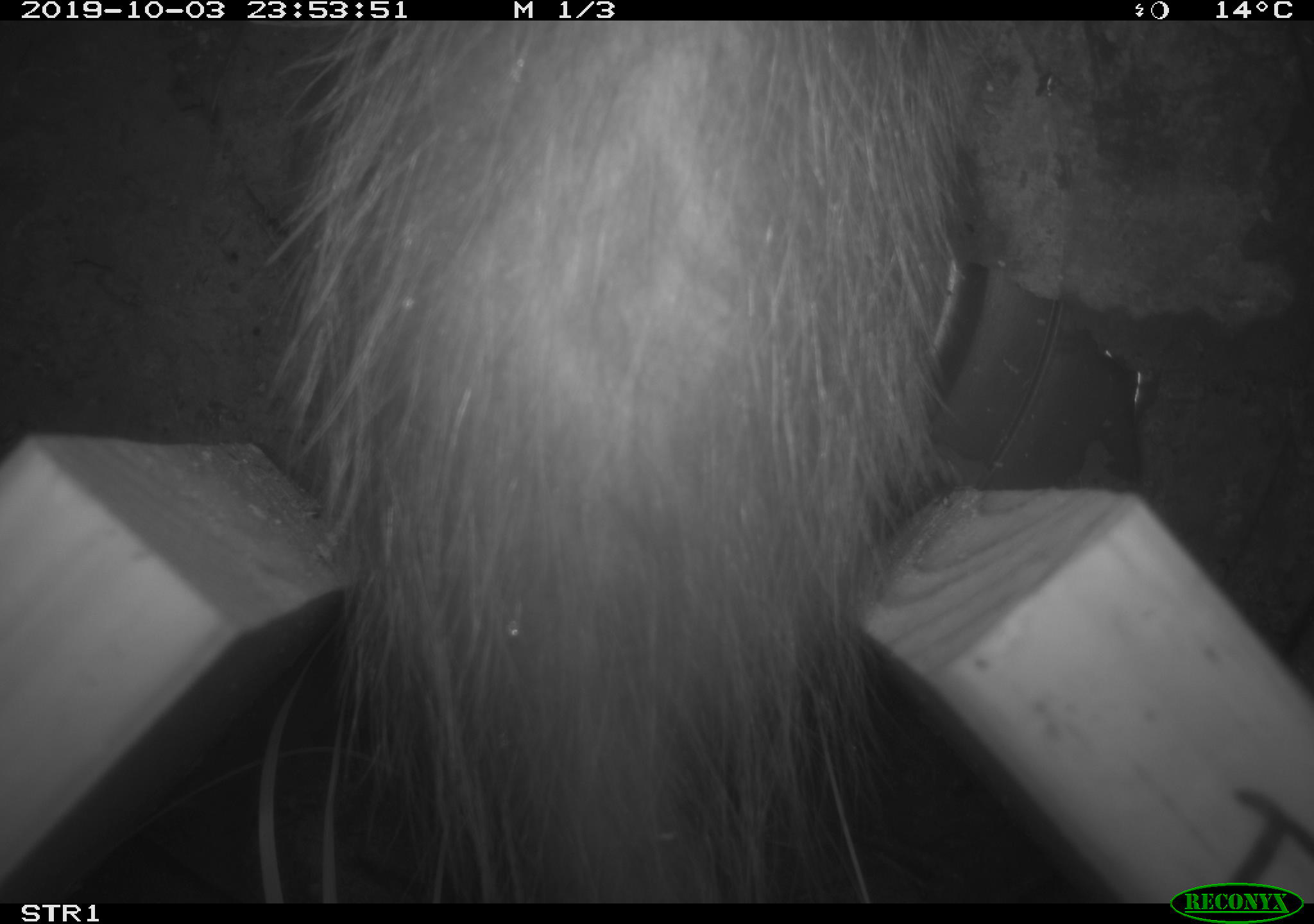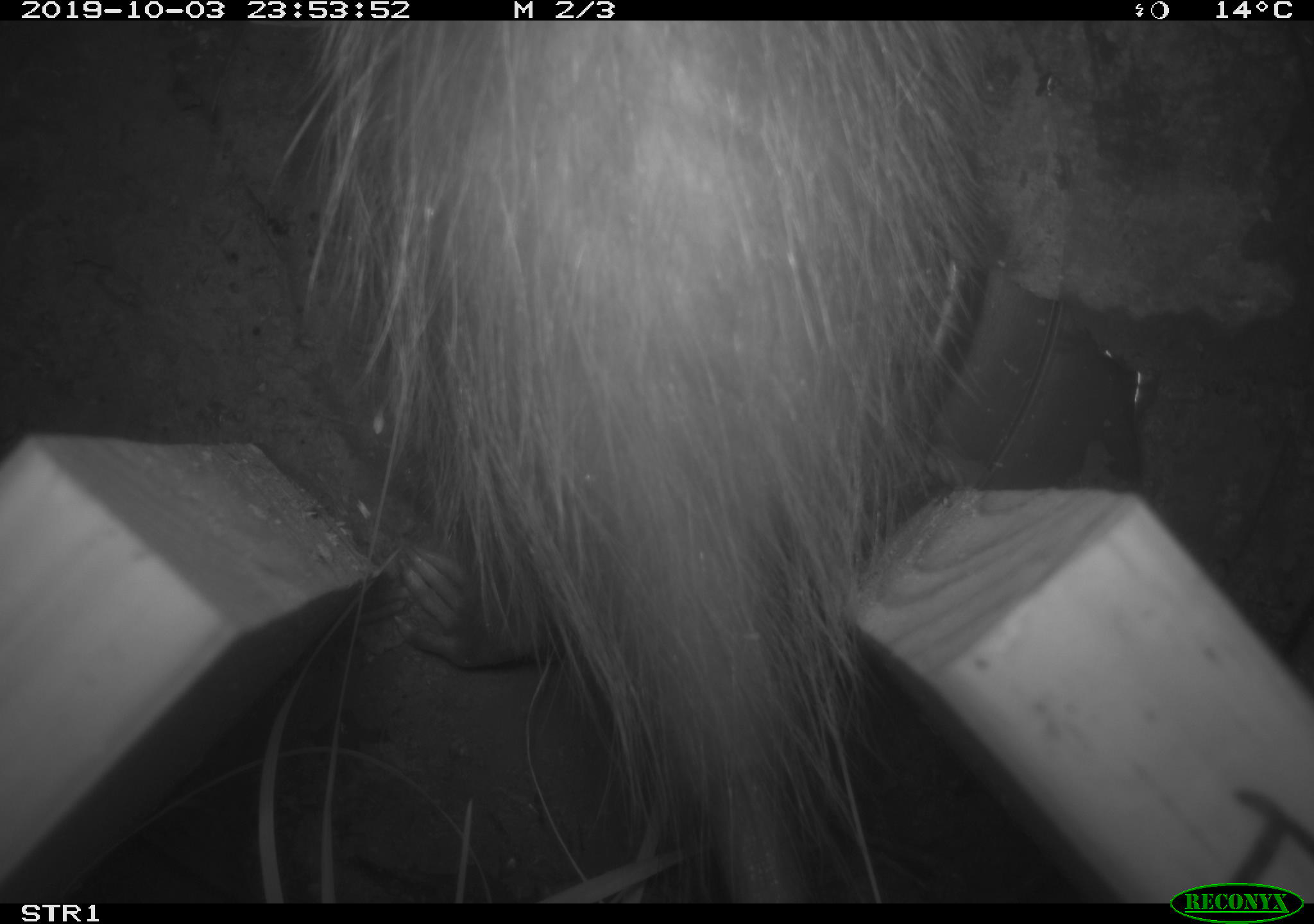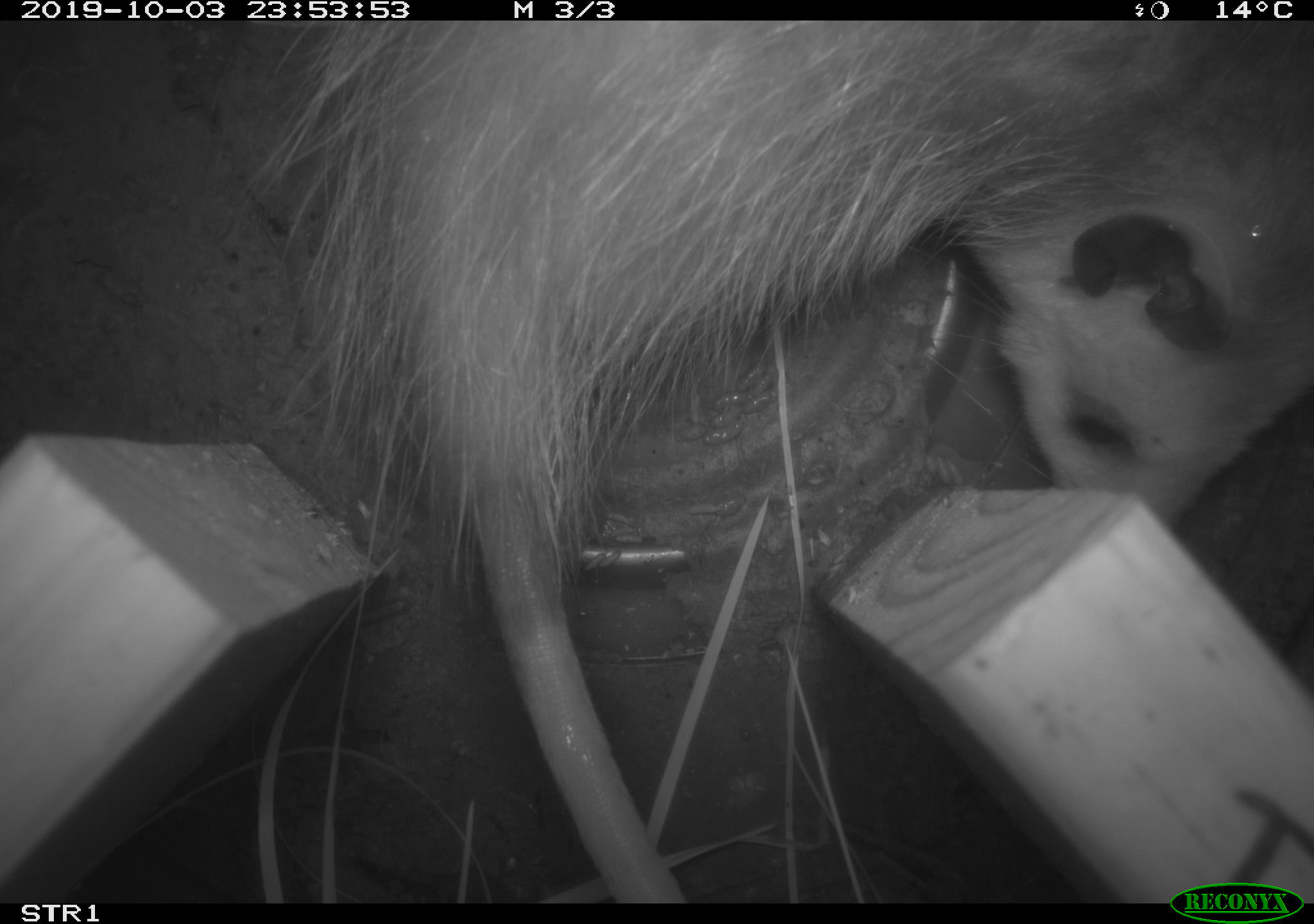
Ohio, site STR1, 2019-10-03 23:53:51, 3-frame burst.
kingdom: Animalia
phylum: Chordata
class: Mammalia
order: Didelphimorphia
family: Didelphidae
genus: Didelphis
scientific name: Didelphis virginiana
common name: virginia opossum